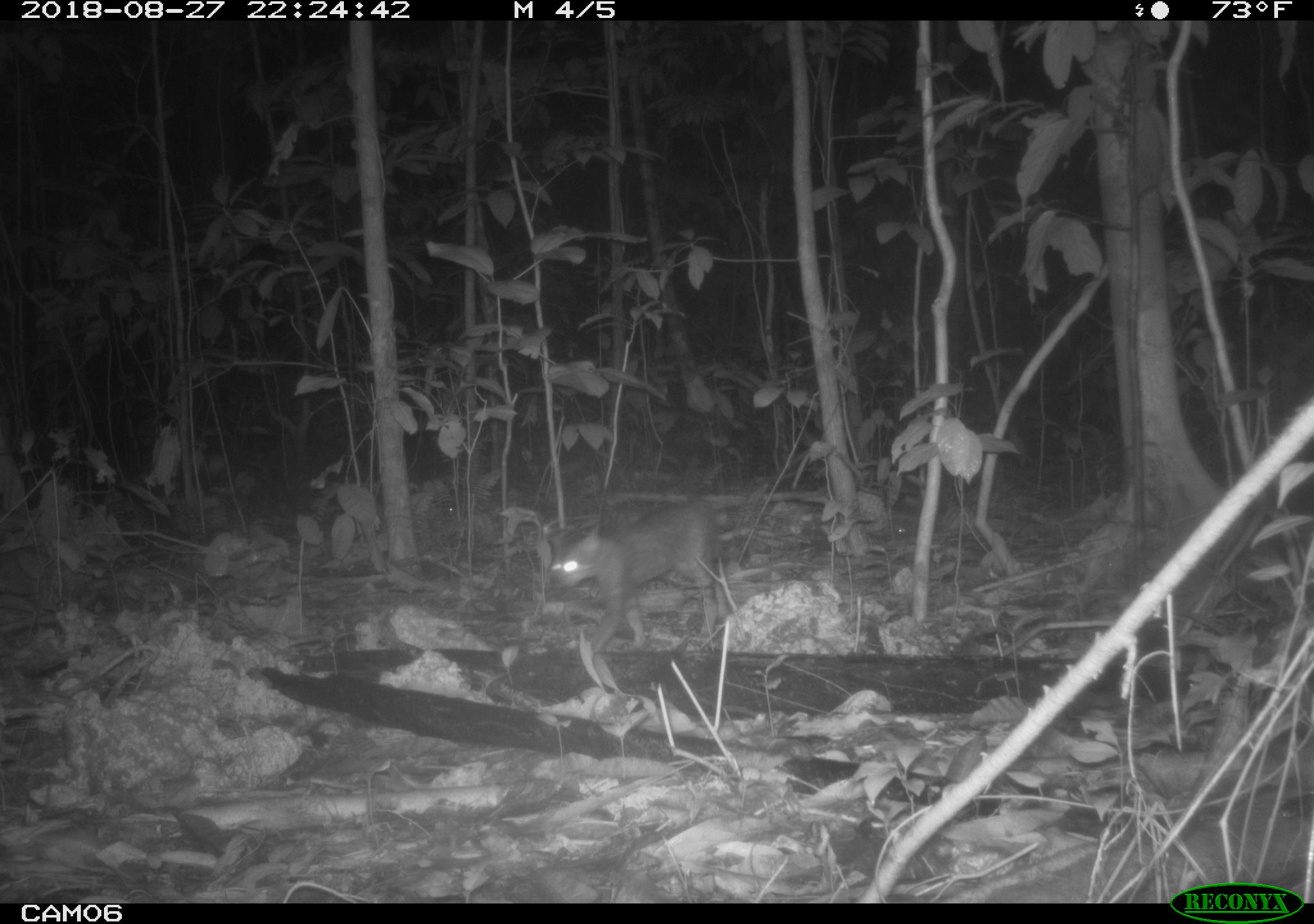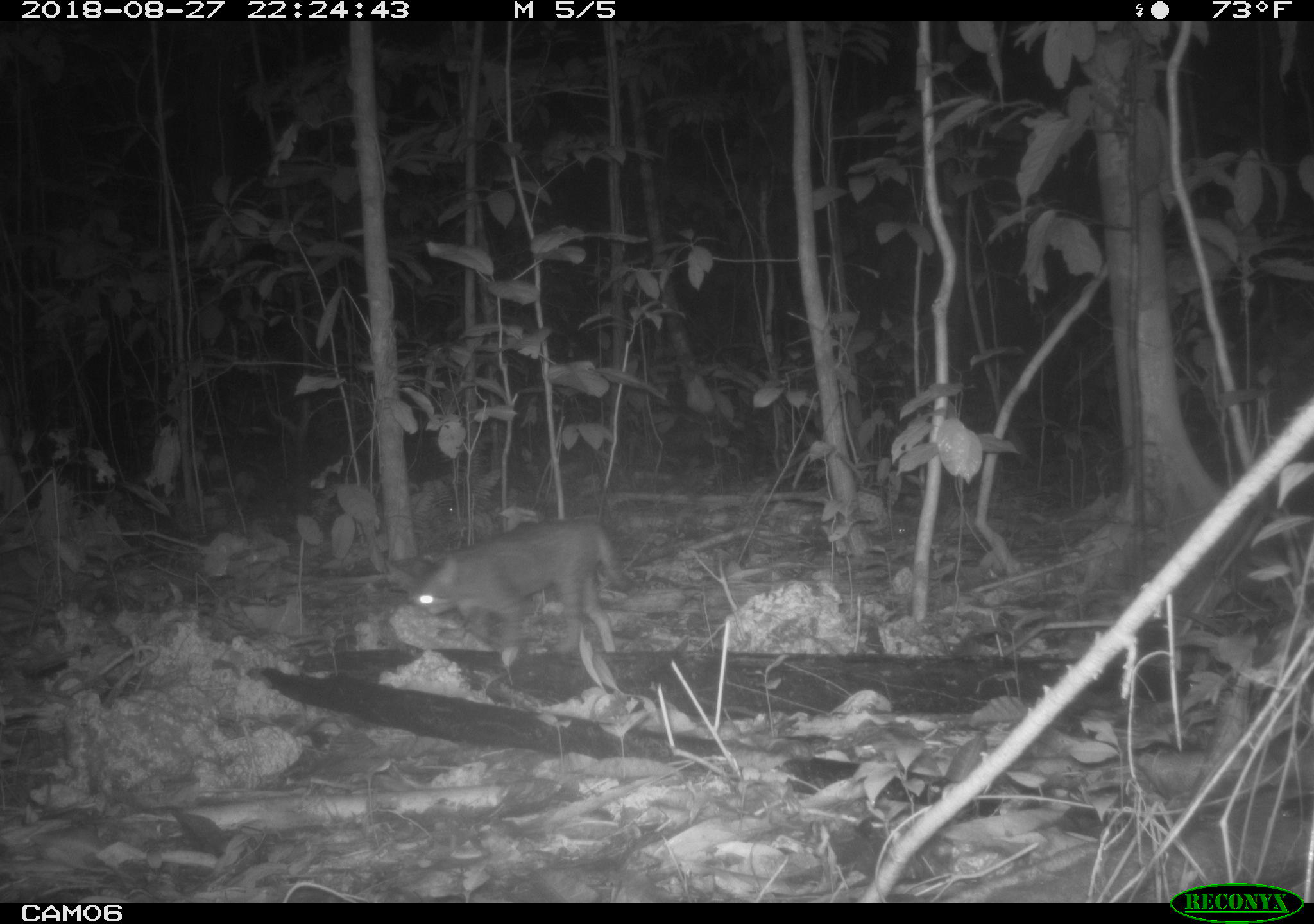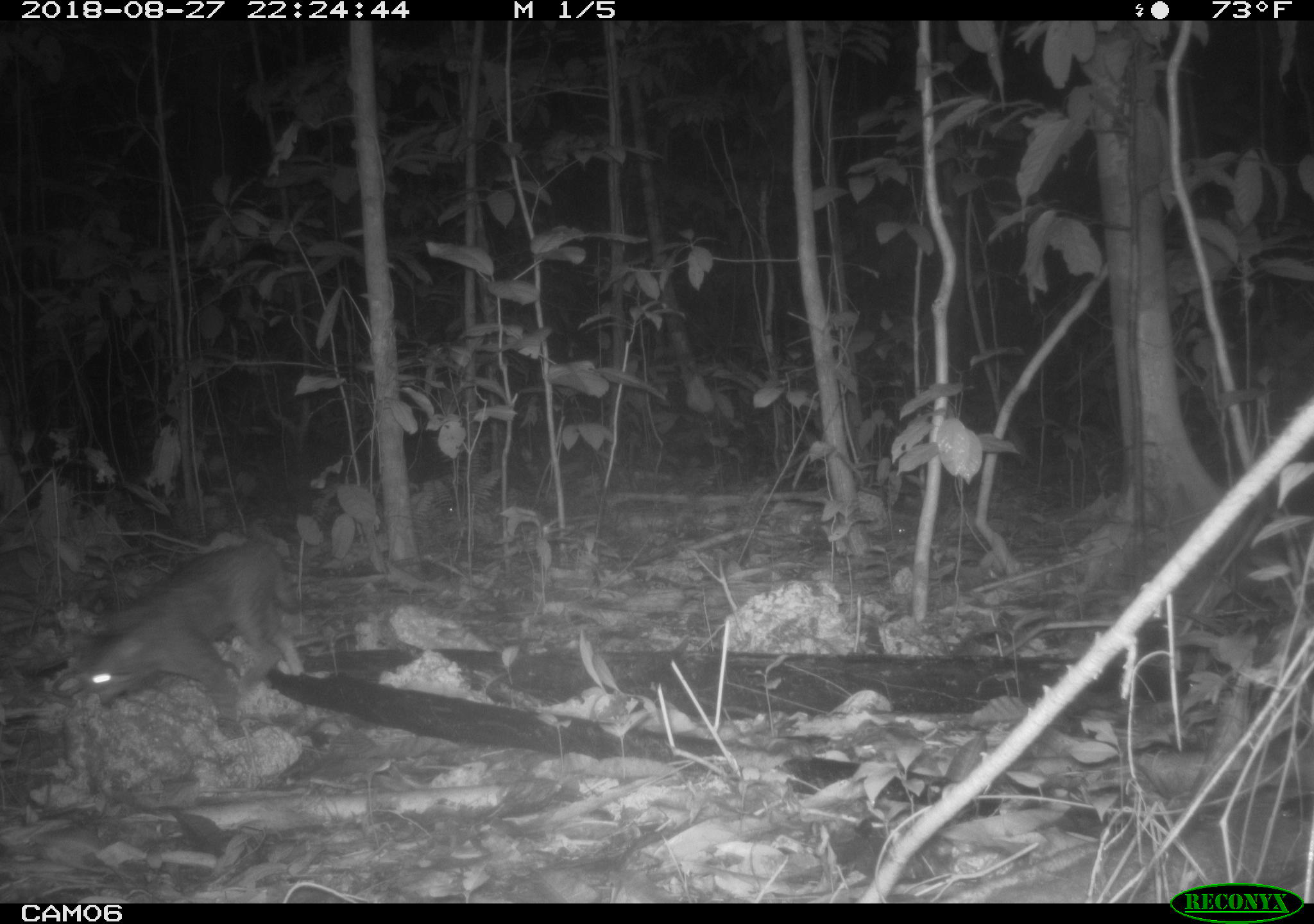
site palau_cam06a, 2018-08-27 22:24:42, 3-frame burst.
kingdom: Animalia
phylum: Chordata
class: Mammalia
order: Carnivora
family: Felidae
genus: Felis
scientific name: Felis catus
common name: cat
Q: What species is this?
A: Cat (Felis catus).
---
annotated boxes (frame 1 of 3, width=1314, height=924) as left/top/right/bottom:
cat: 538/495/733/653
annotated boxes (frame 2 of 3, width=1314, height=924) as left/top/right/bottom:
cat: 400/516/631/669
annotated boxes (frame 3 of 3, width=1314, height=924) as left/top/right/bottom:
cat: 68/533/303/722